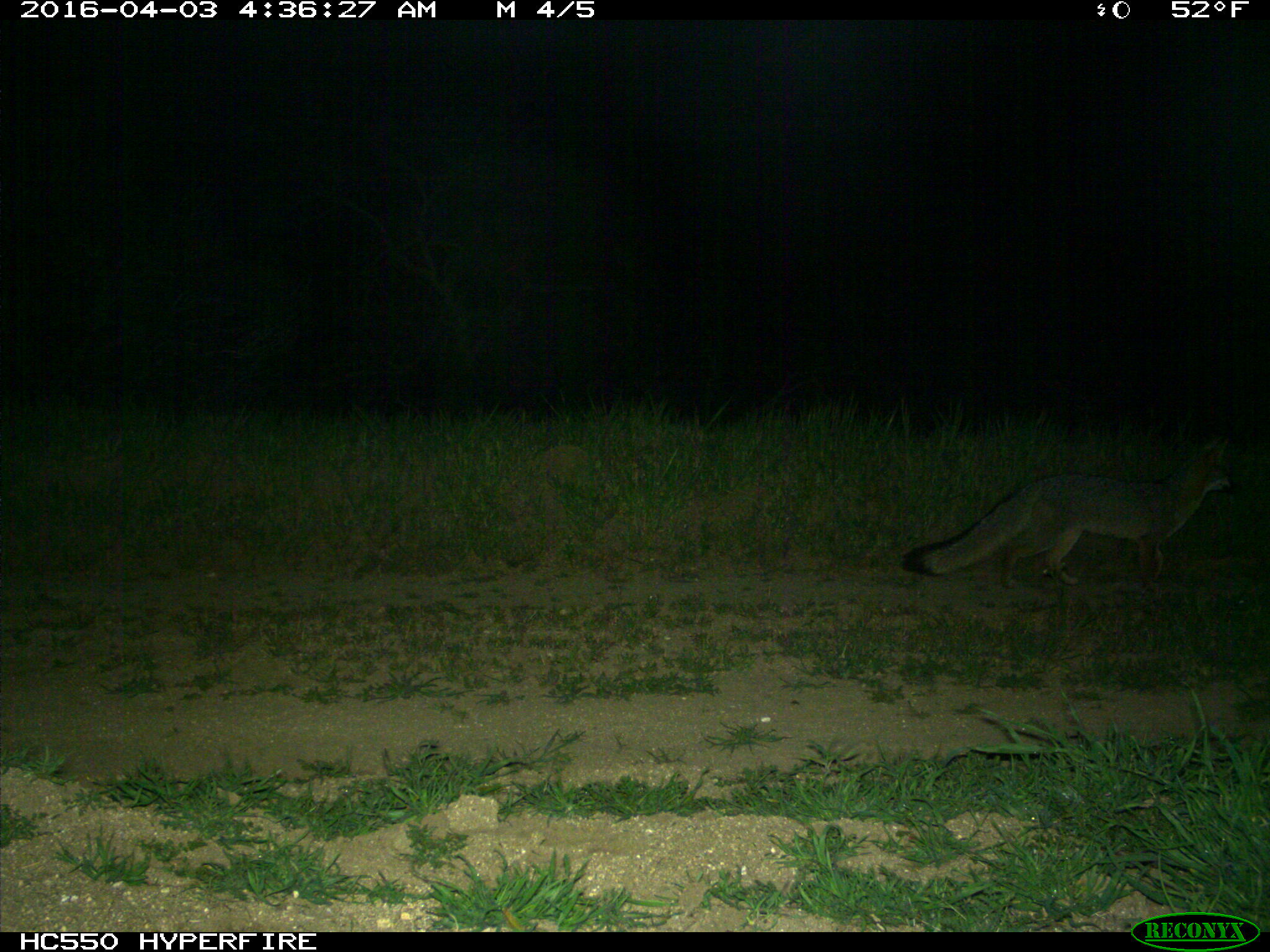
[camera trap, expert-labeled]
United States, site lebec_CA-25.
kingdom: Animalia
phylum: Chordata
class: Mammalia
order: Carnivora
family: Canidae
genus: Urocyon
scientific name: Urocyon cinereoargenteus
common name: gray fox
Urocyon cinereoargenteus (gray fox).